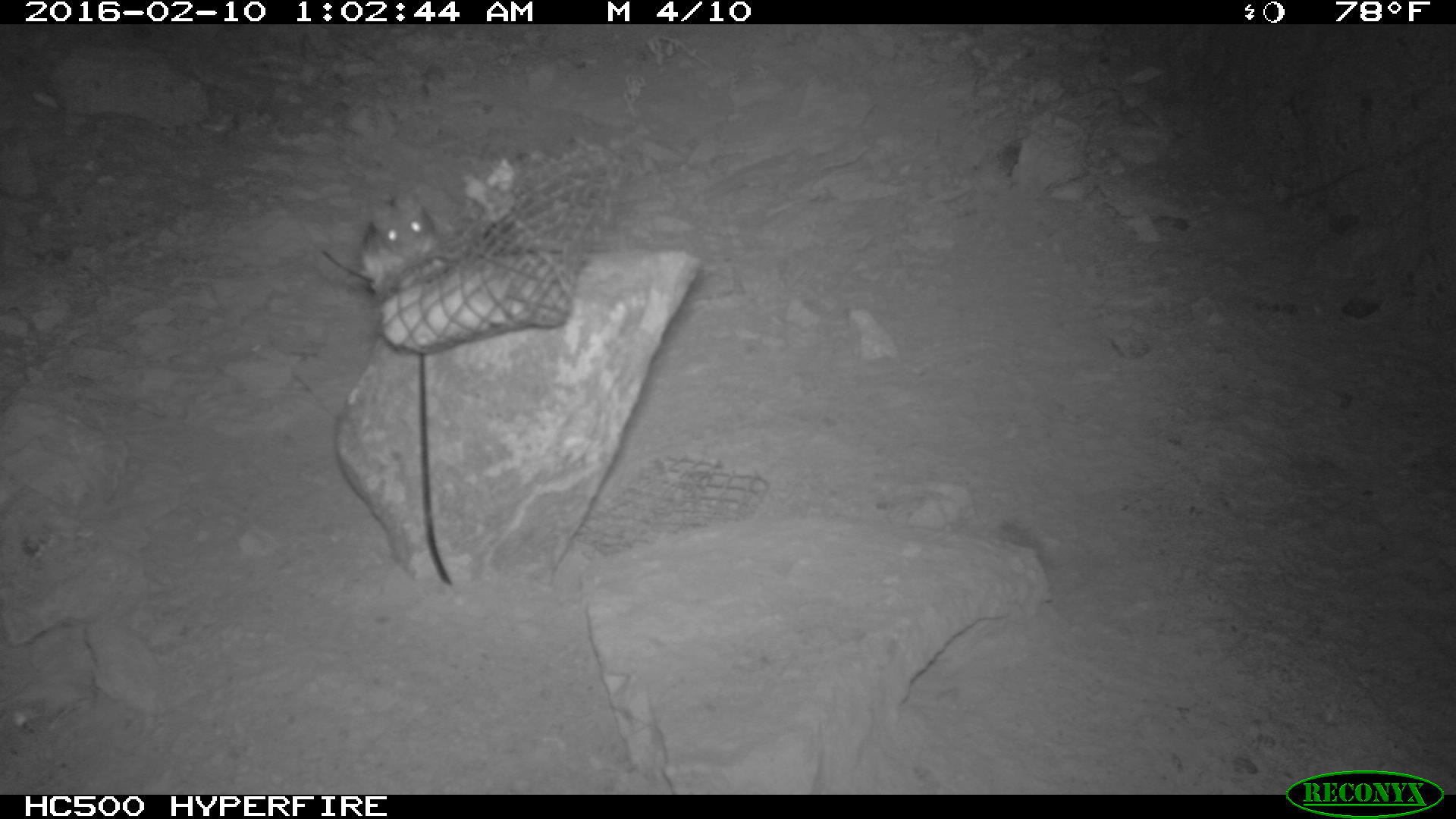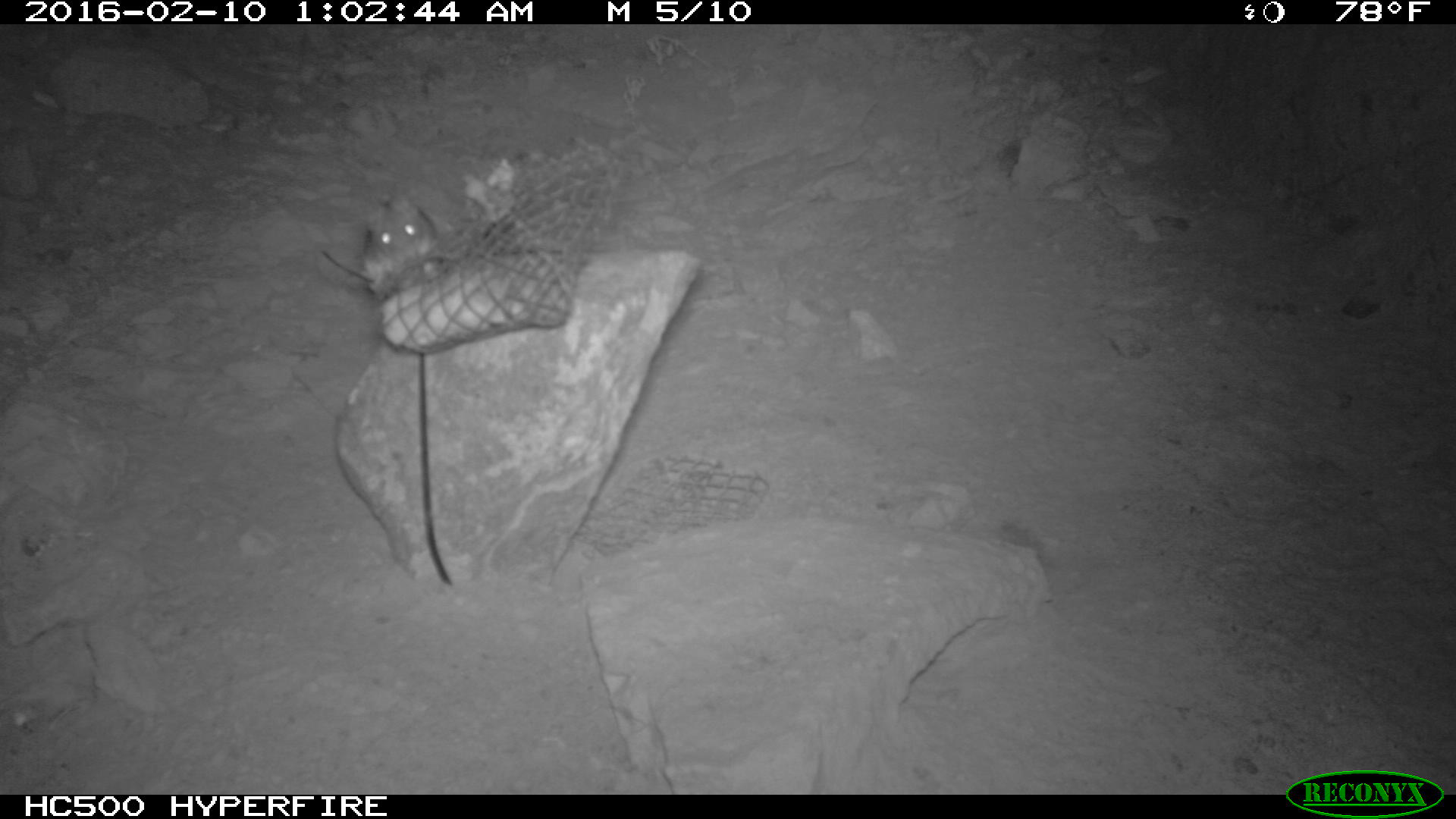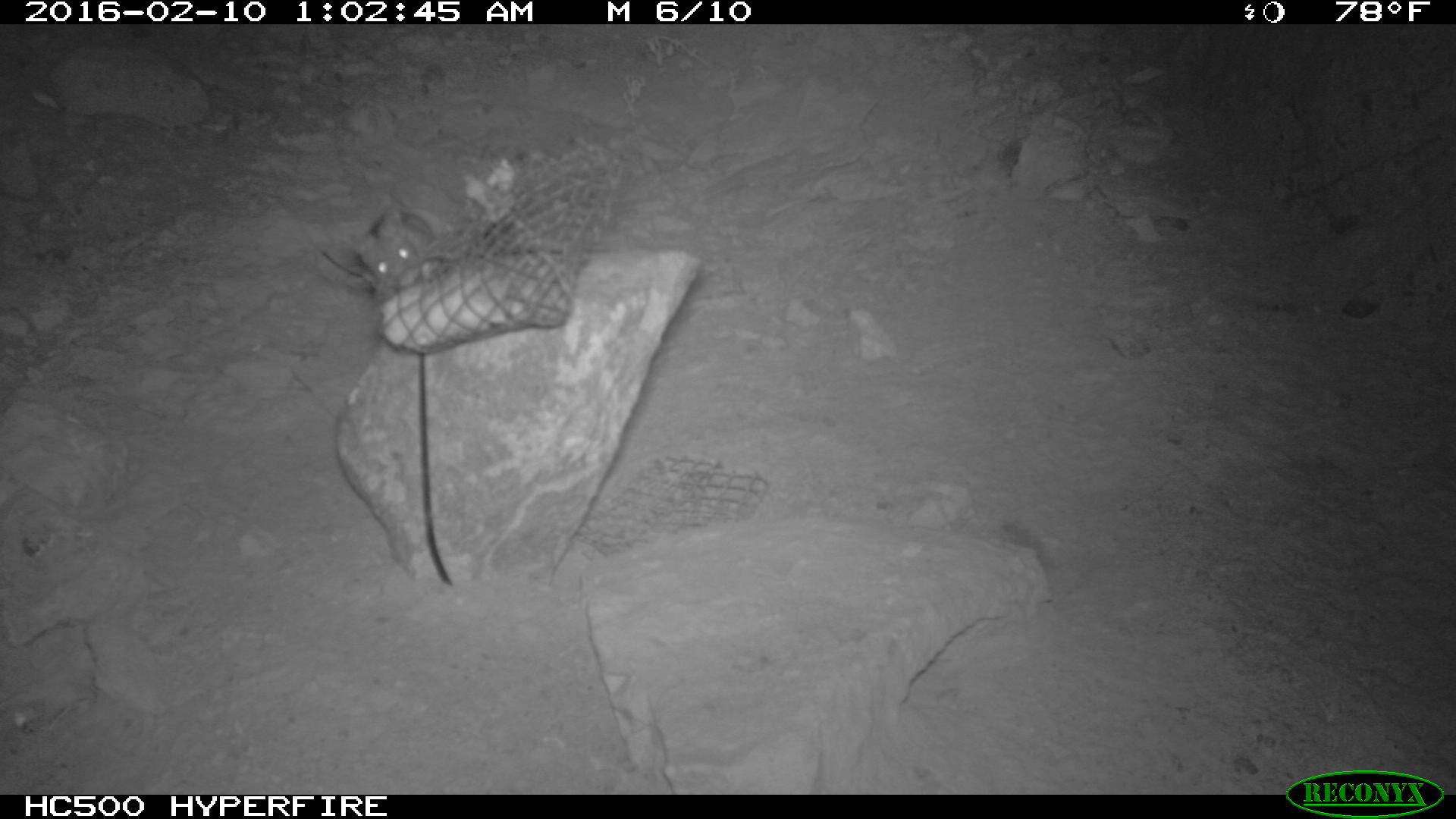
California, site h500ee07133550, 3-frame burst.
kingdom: Animalia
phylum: Chordata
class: Mammalia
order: Rodentia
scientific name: Rodentia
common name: rodent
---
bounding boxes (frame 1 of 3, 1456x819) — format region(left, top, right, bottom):
rodent: region(362, 188, 447, 291)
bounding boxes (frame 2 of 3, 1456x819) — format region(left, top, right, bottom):
rodent: region(354, 190, 442, 295)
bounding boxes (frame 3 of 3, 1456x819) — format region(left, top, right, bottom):
rodent: region(356, 207, 437, 288)